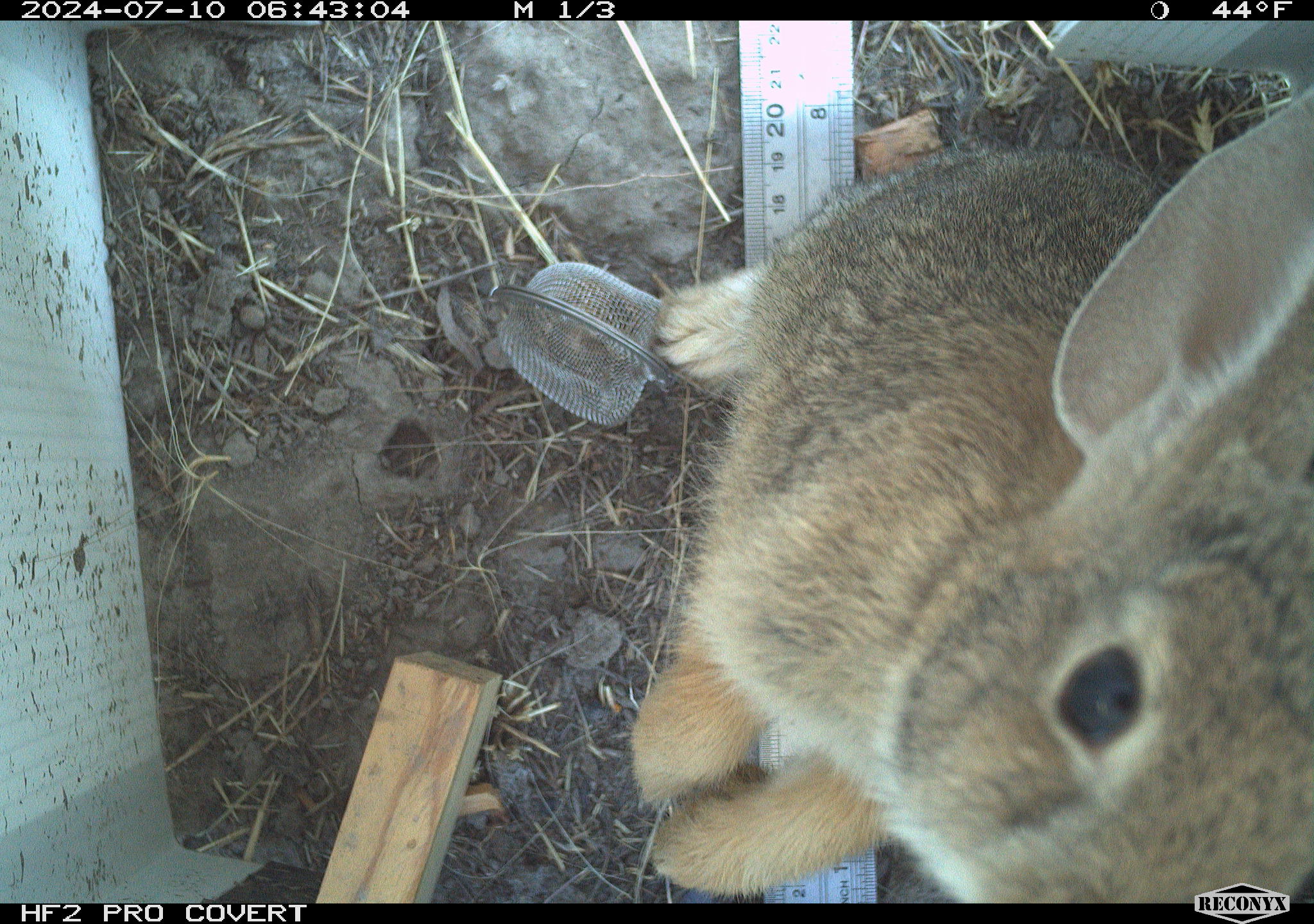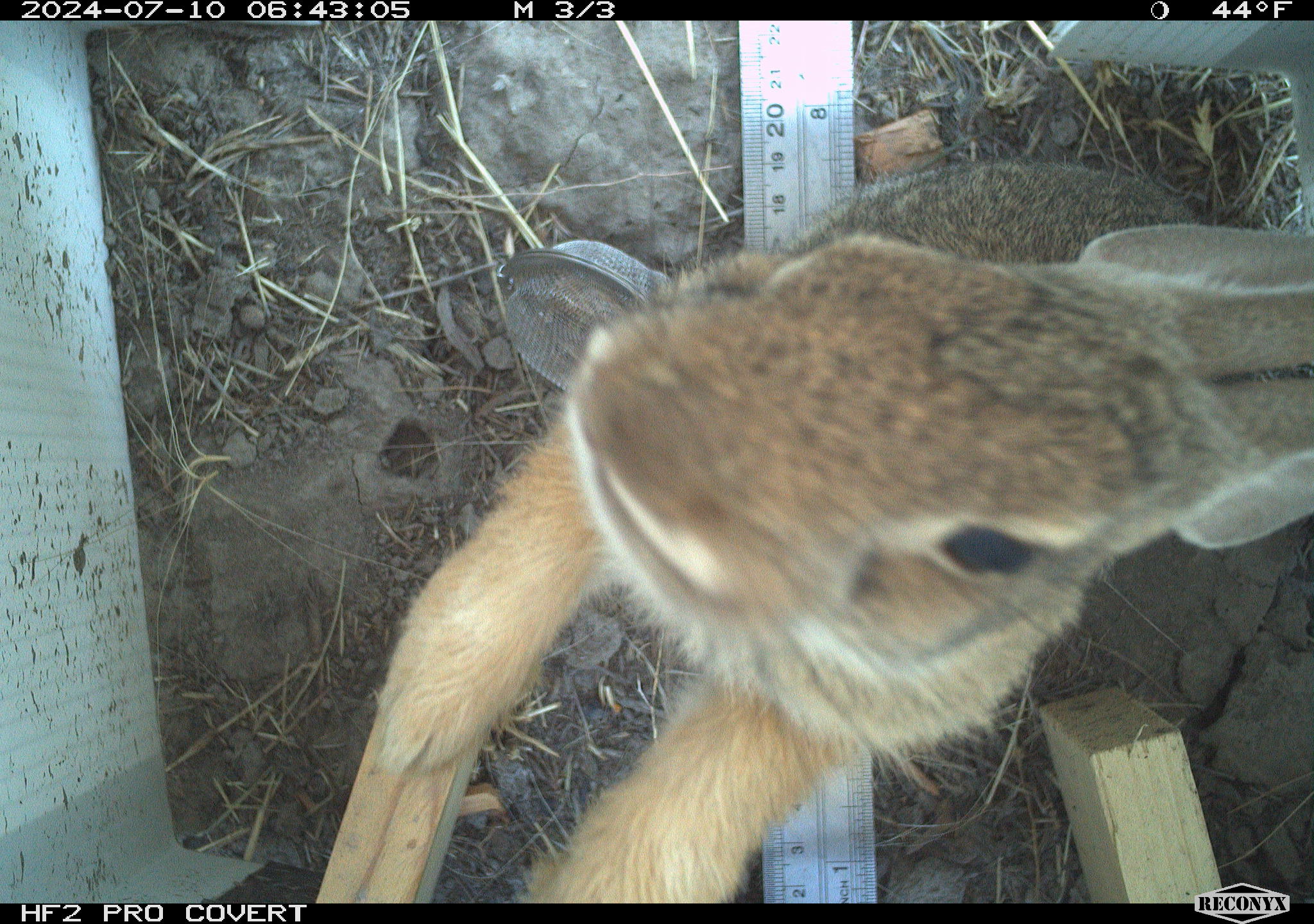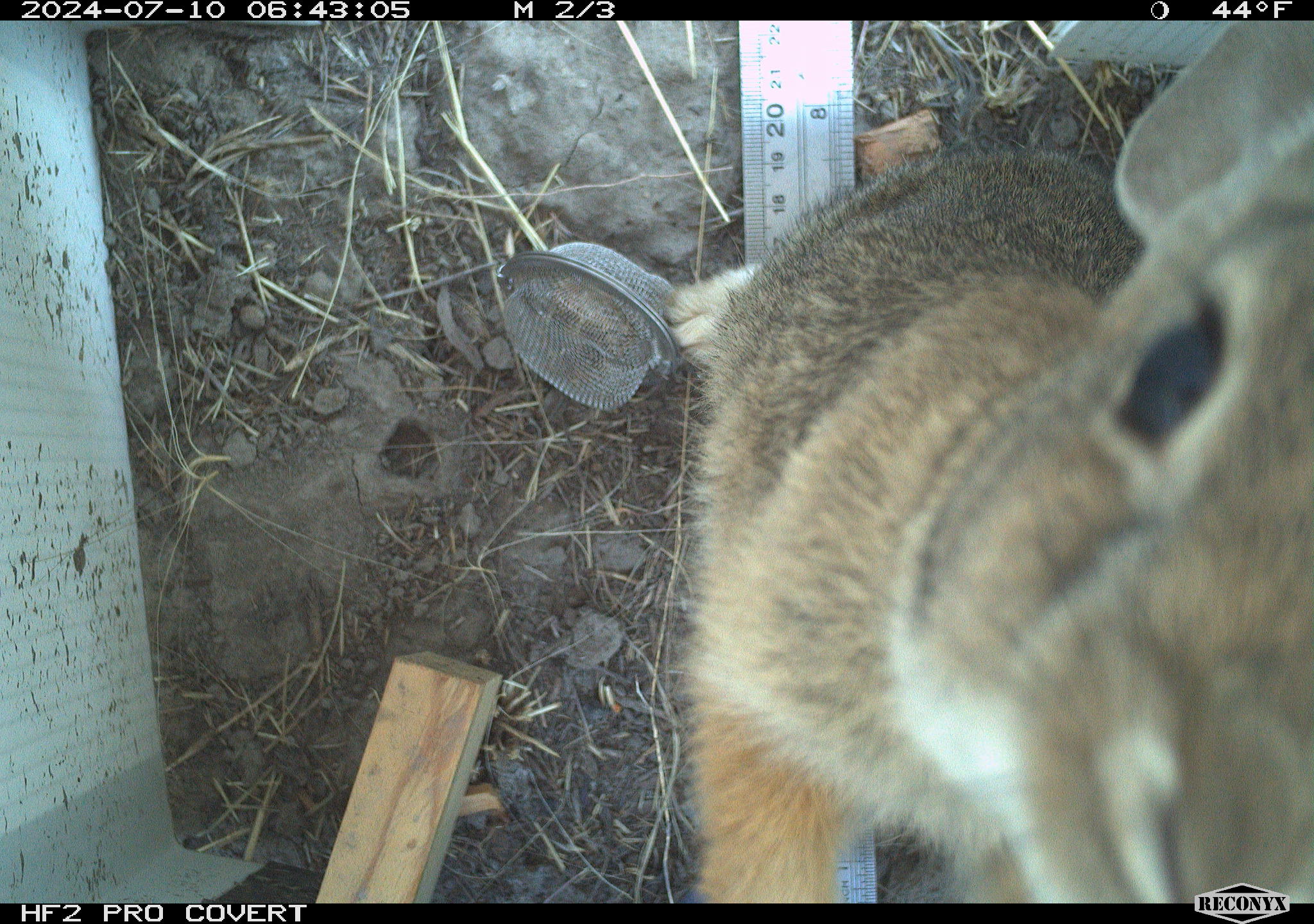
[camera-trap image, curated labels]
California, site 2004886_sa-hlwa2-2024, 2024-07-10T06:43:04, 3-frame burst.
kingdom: Animalia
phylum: Chordata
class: Mammalia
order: Lagomorpha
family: Leporidae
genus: Sylvilagus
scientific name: Sylvilagus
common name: cottontail rabbits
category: sylvilagus species